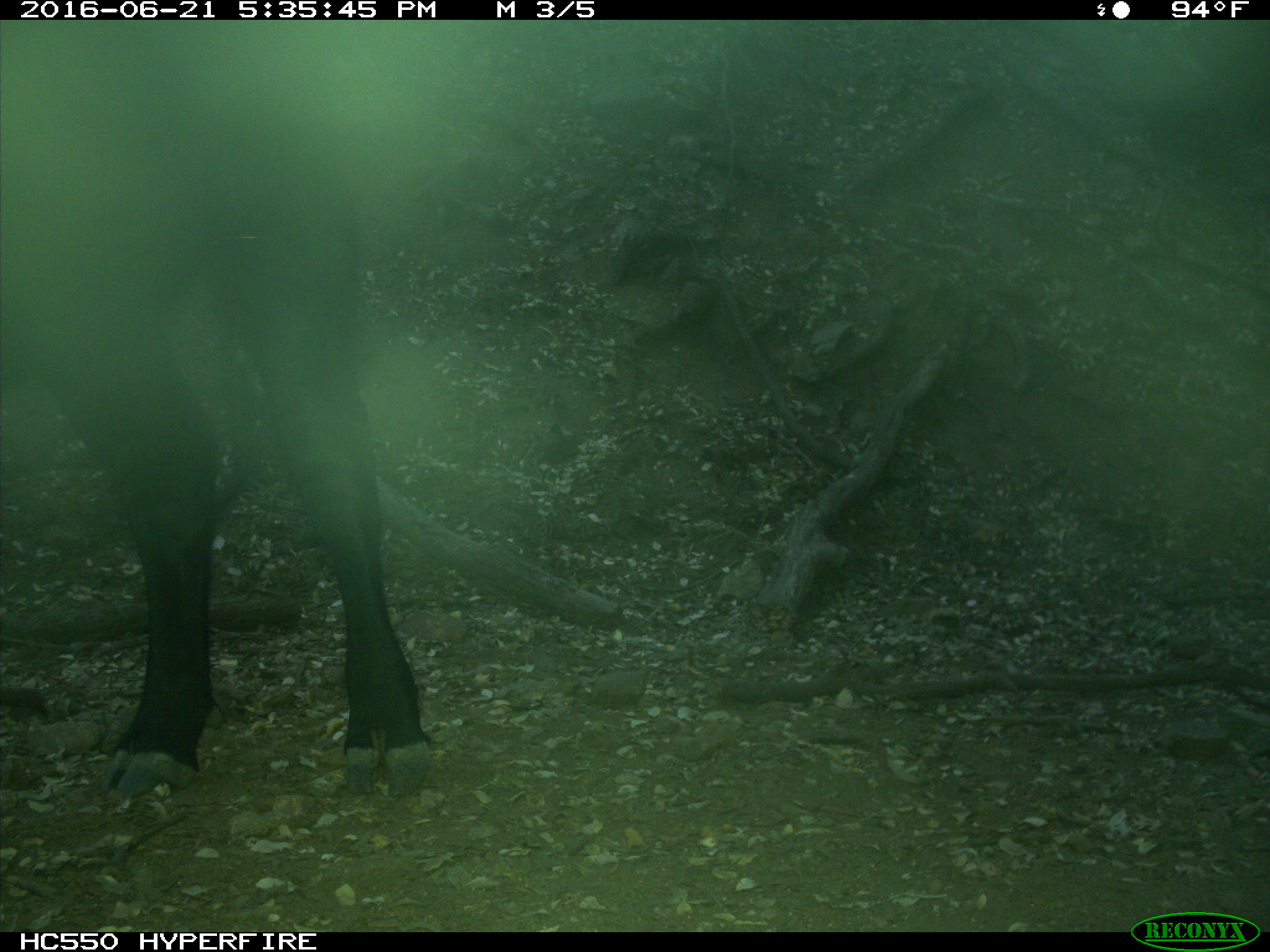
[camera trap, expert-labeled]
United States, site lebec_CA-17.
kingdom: Animalia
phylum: Chordata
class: Mammalia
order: Artiodactyla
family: Bovidae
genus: Bos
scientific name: Bos taurus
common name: domestic cow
Bos taurus (domestic cow).